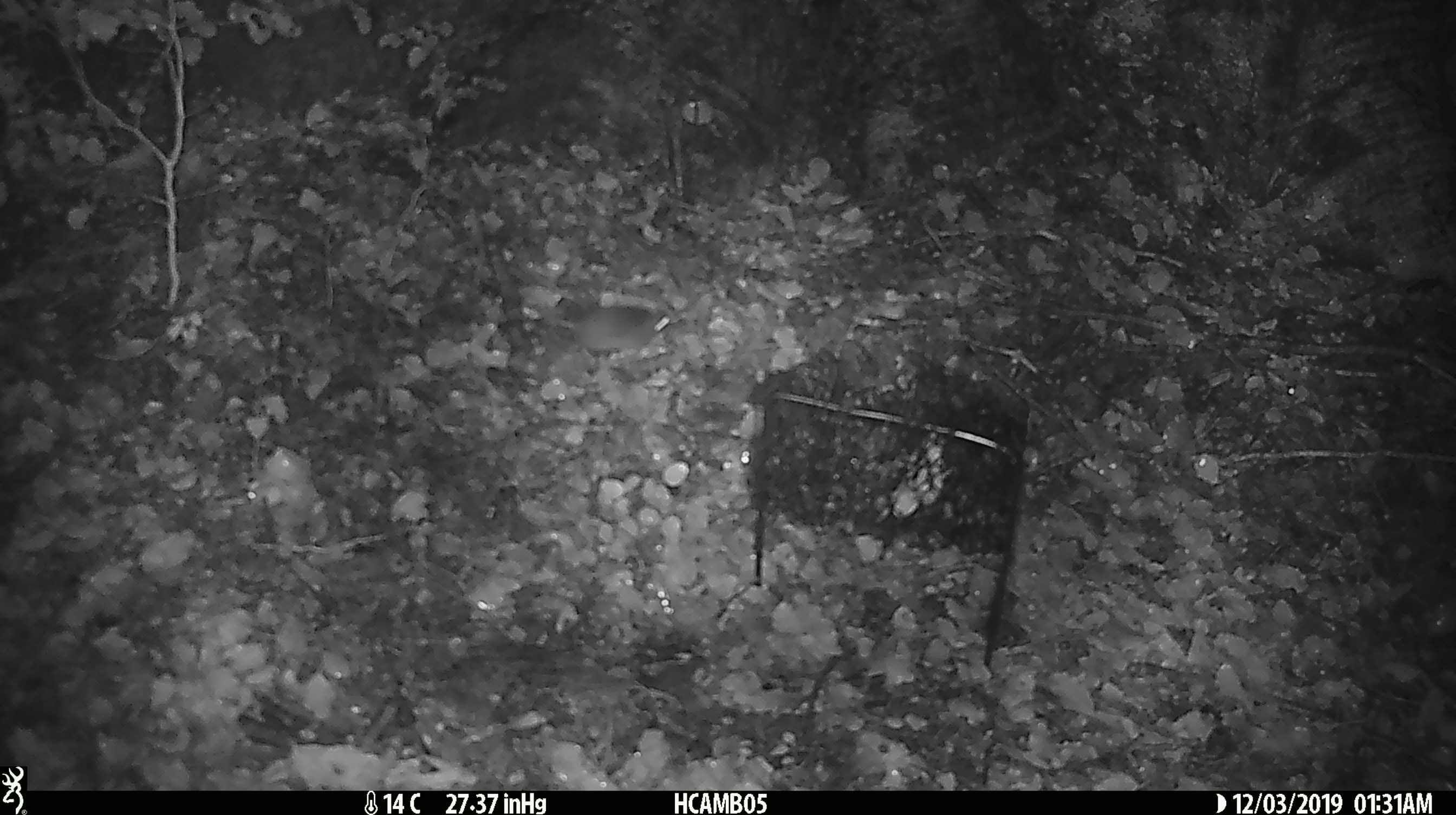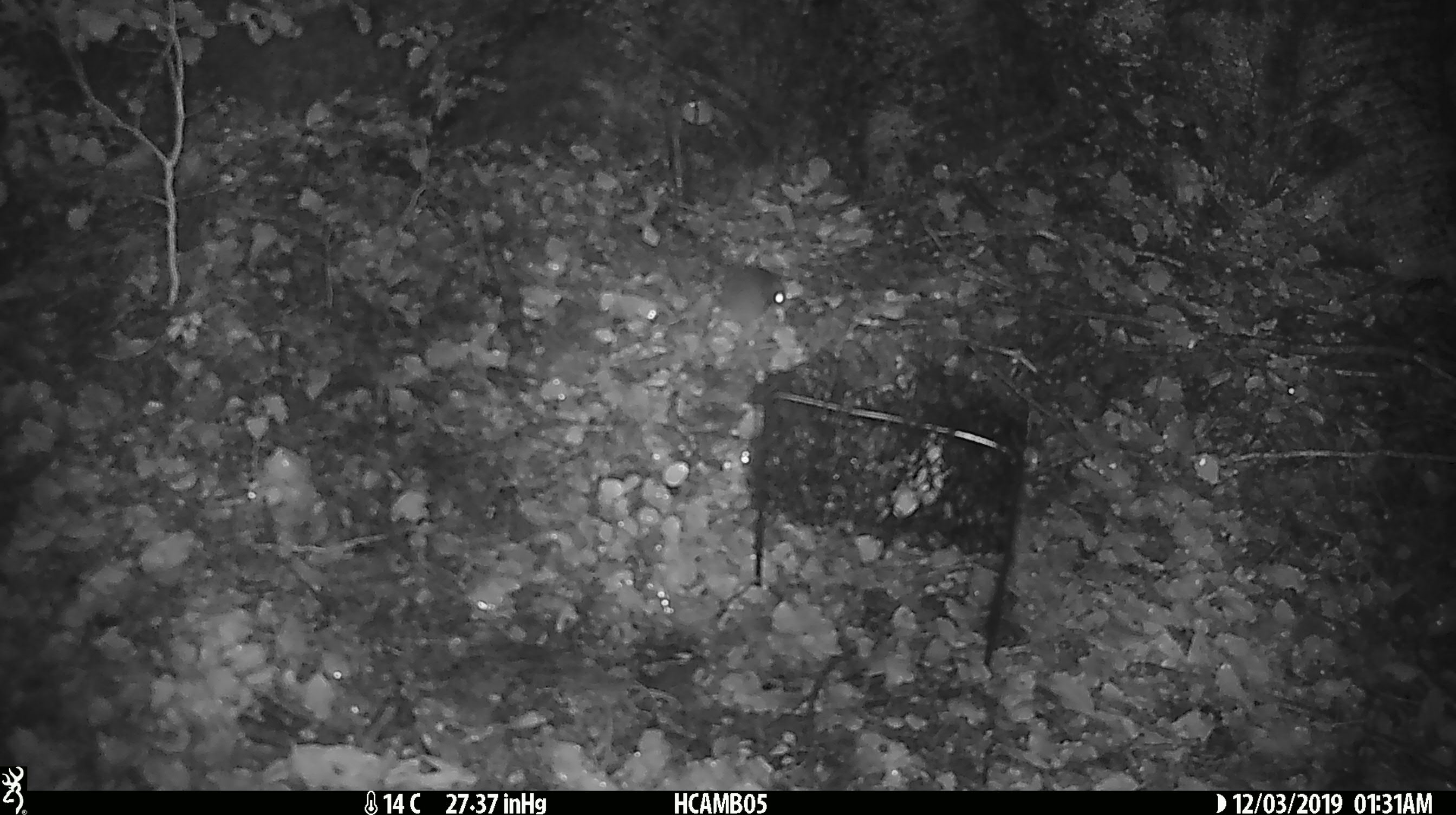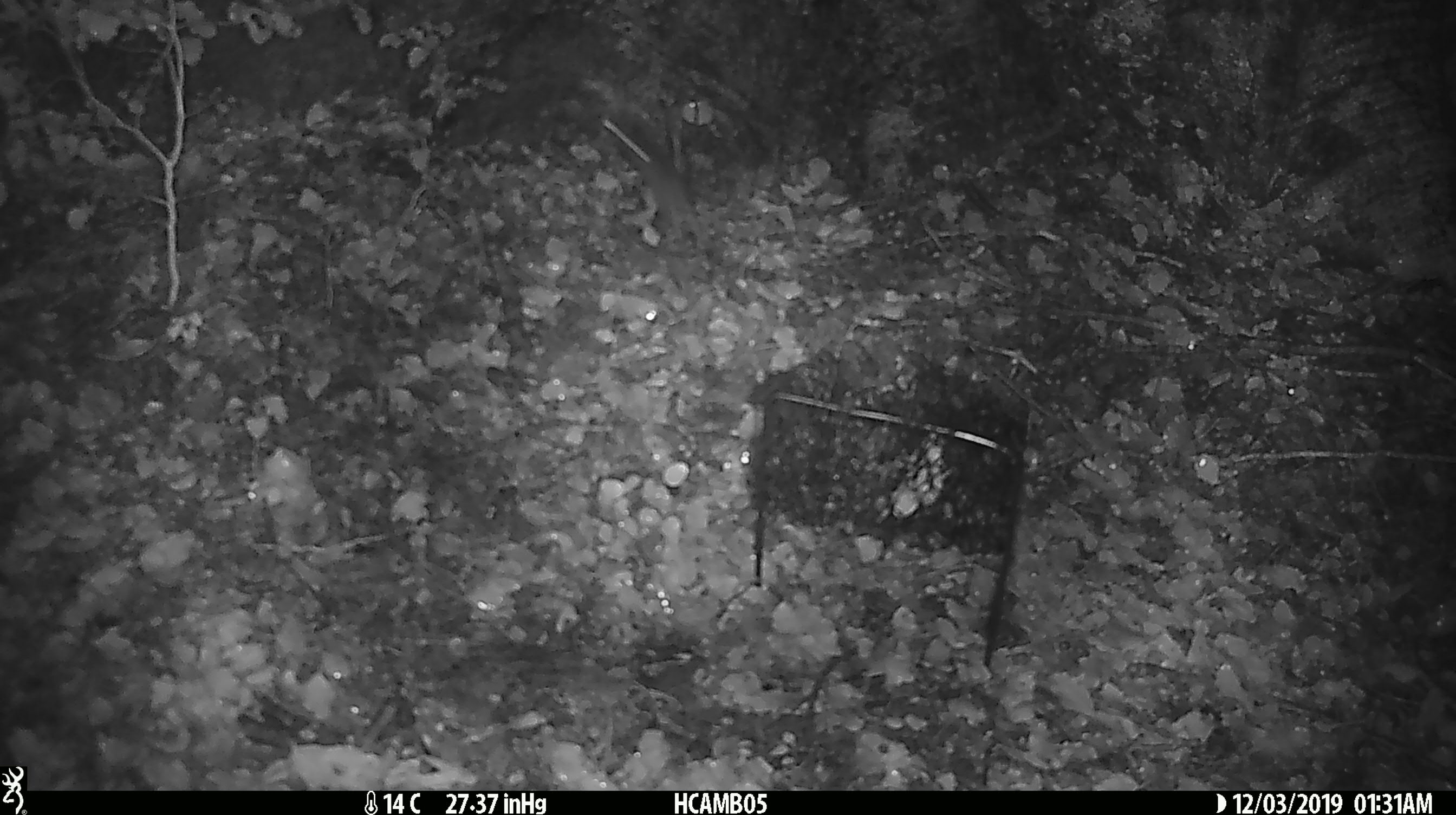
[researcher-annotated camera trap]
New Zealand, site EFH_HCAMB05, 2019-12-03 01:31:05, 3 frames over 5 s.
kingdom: Animalia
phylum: Chordata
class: Mammalia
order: Rodentia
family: Muridae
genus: Mus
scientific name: Mus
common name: mouse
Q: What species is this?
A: Mouse (Mus).